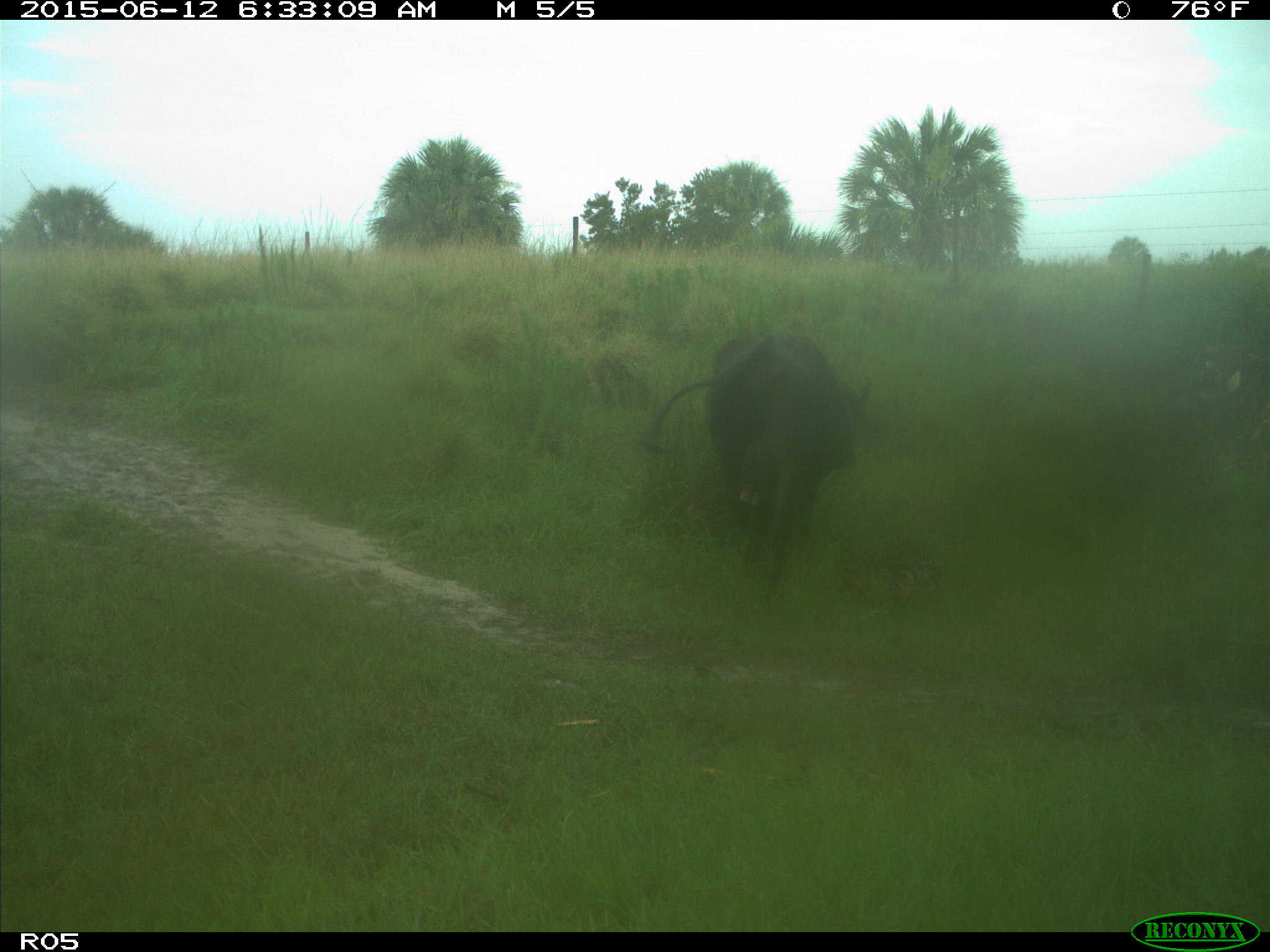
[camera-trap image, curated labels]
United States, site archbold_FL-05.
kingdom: Animalia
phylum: Chordata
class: Mammalia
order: Artiodactyla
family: Bovidae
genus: Bos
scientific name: Bos taurus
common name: domestic cow